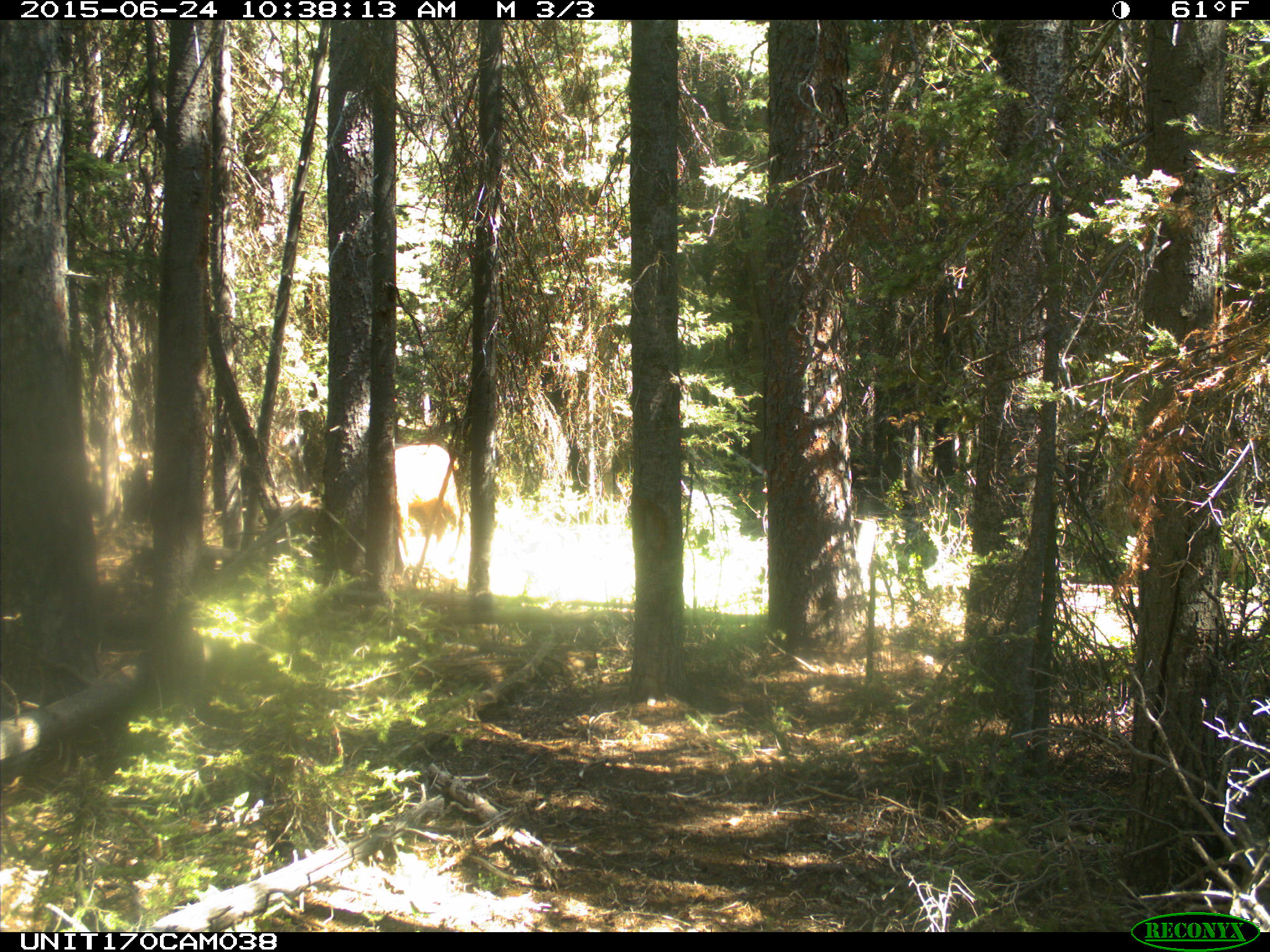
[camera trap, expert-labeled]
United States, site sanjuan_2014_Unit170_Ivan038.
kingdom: Animalia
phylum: Chordata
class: Mammalia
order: Artiodactyla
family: Cervidae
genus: Cervus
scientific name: Cervus elaphus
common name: red deer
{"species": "Cervus elaphus (red deer)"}